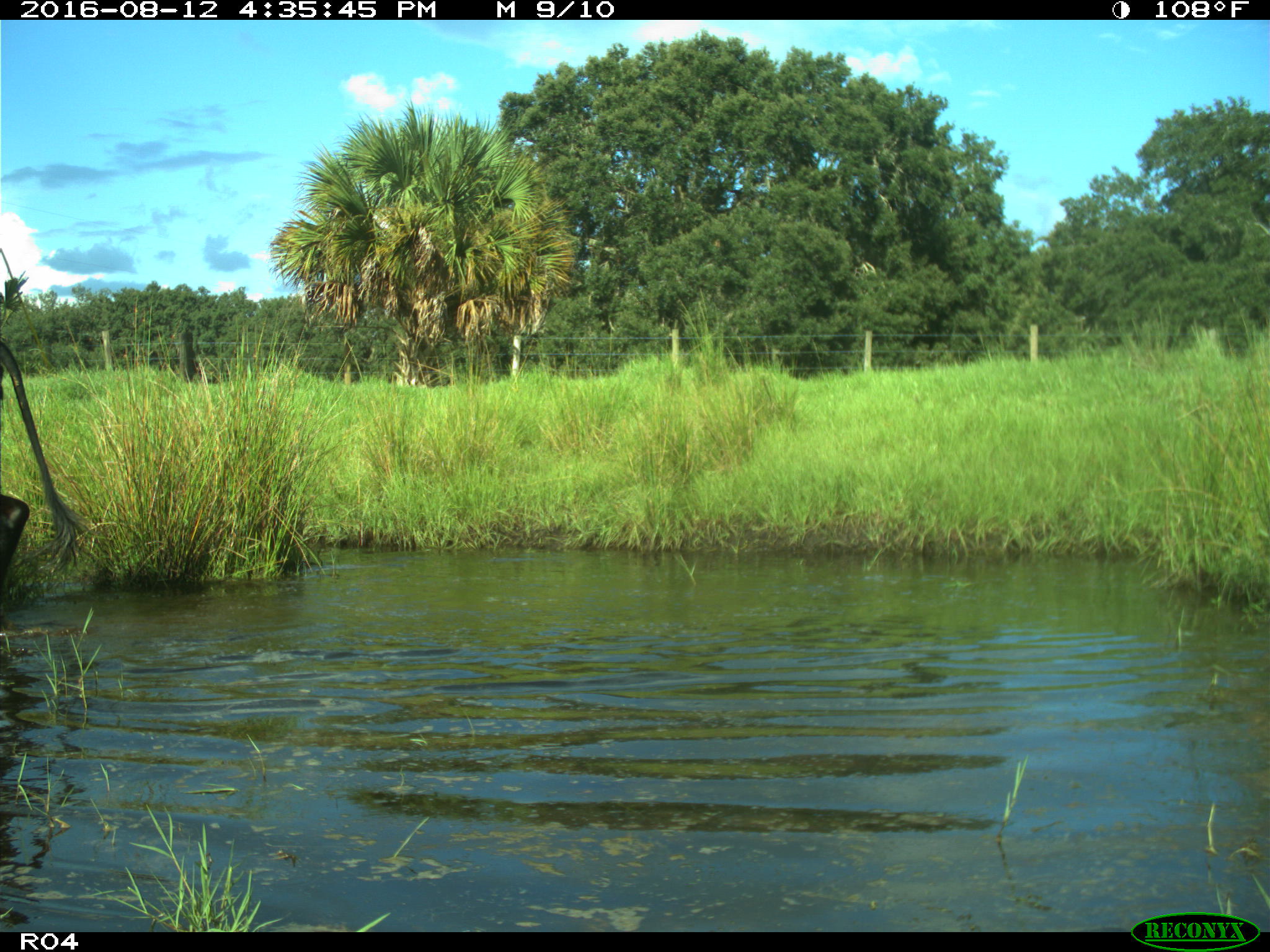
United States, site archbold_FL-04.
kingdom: Animalia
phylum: Chordata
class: Mammalia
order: Artiodactyla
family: Bovidae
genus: Bos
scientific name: Bos taurus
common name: domestic cow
Bos taurus (domestic cow).